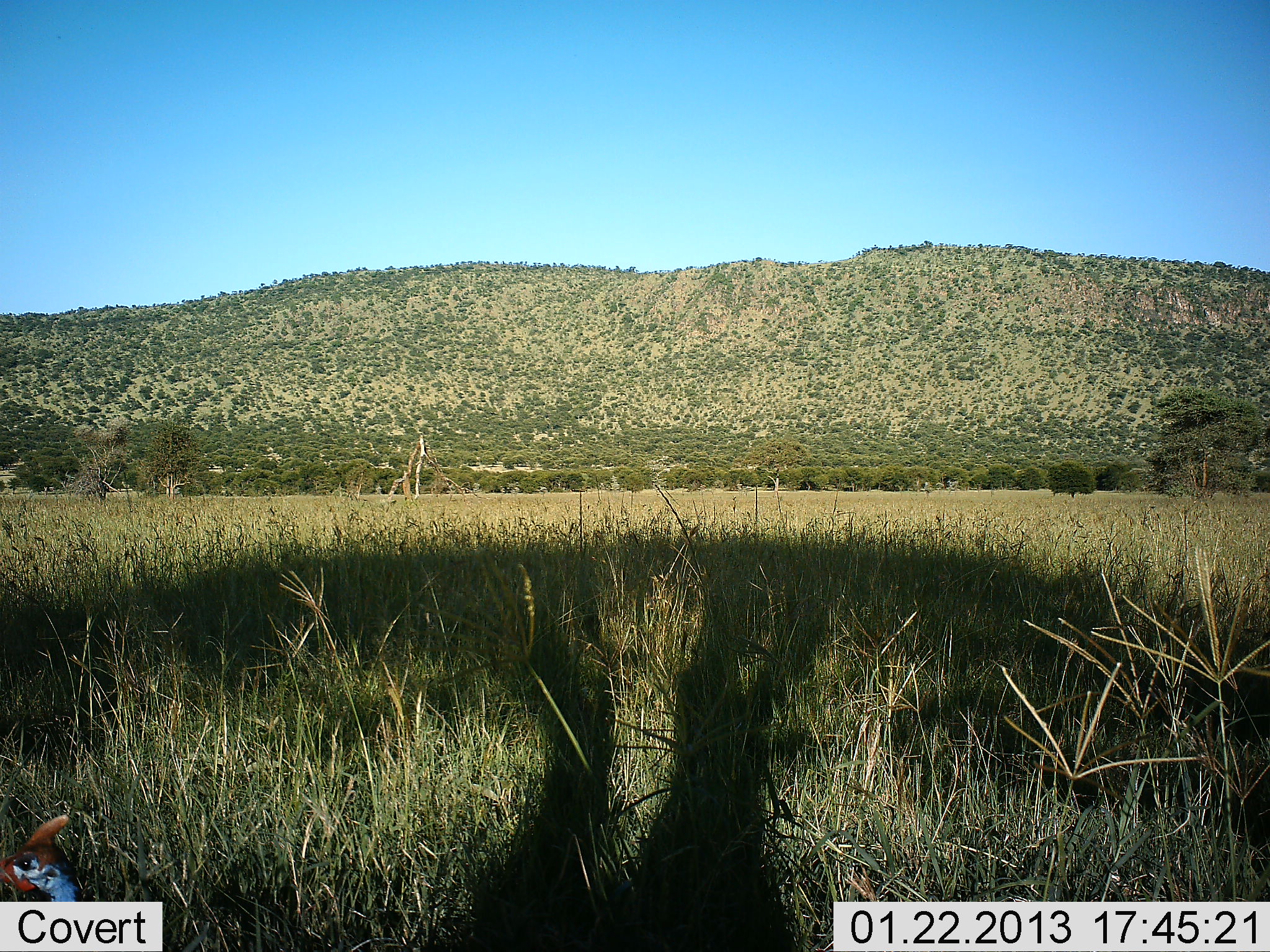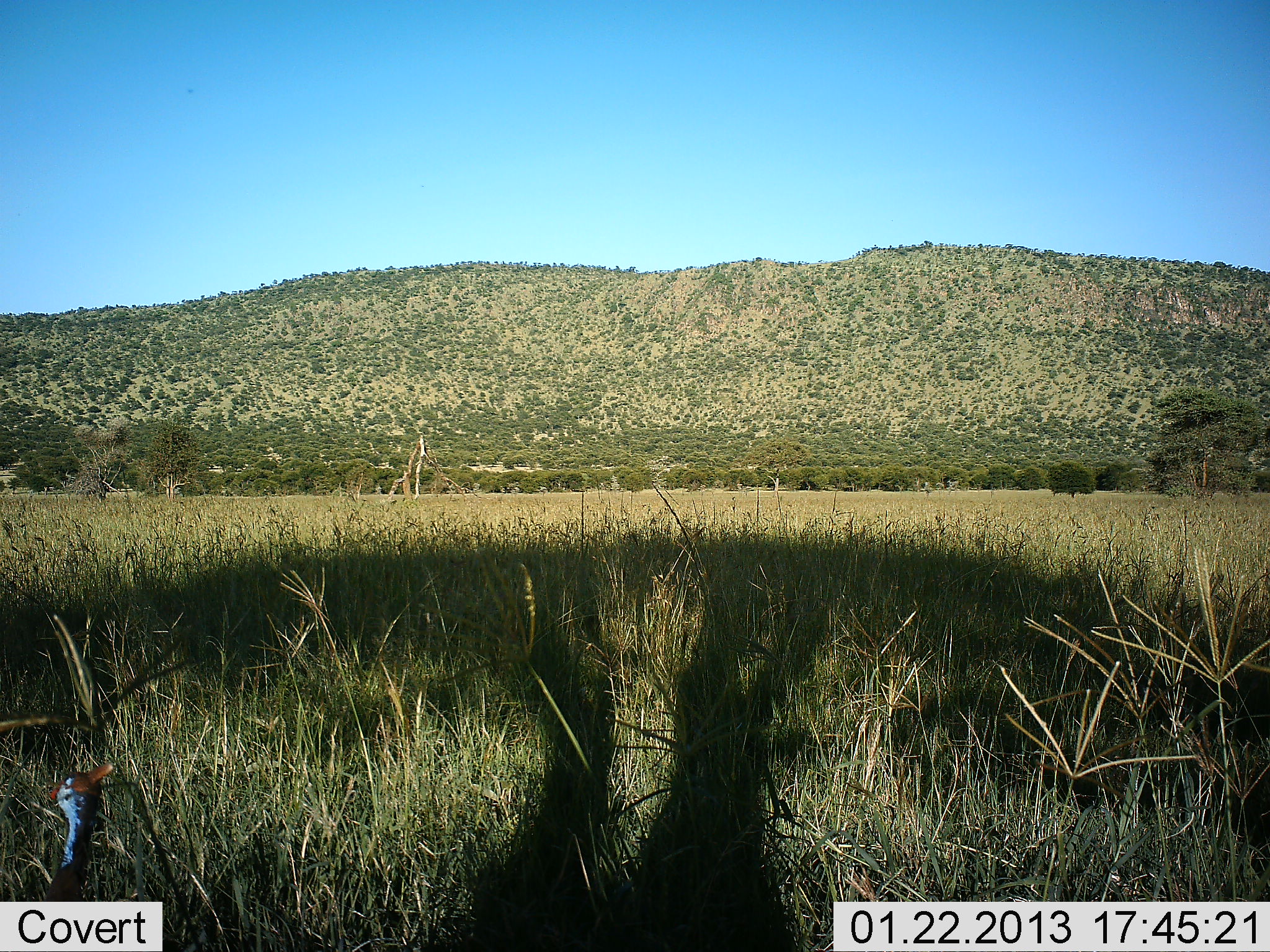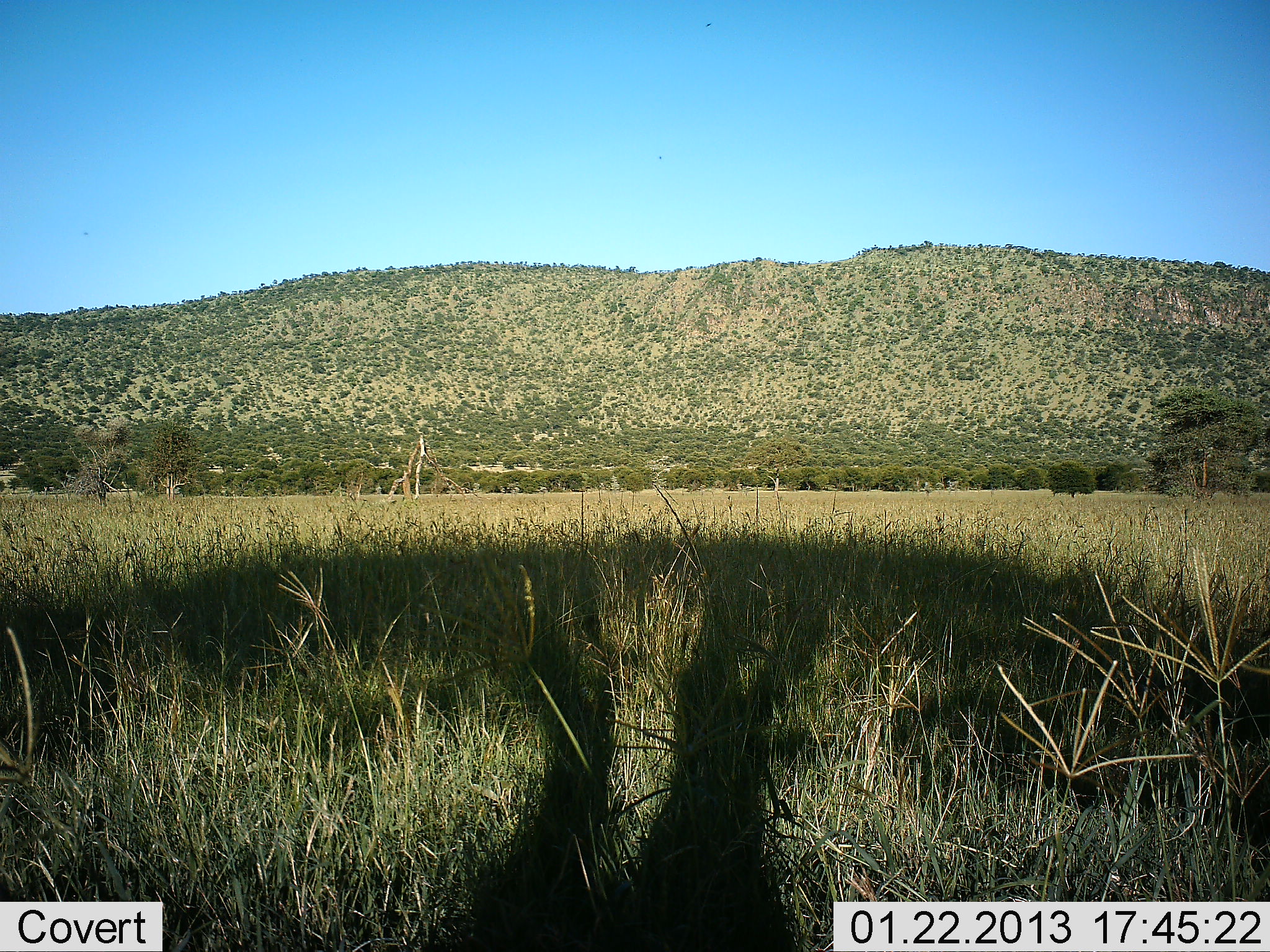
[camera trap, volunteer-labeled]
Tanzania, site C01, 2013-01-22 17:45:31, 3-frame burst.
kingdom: Animalia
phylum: Chordata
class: Aves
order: Galliformes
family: Numididae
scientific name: Numididae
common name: guinea fowl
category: guineafowl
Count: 1.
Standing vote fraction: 53%.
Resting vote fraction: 0%.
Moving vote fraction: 37%.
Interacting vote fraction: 0%.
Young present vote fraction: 0%.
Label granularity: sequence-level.